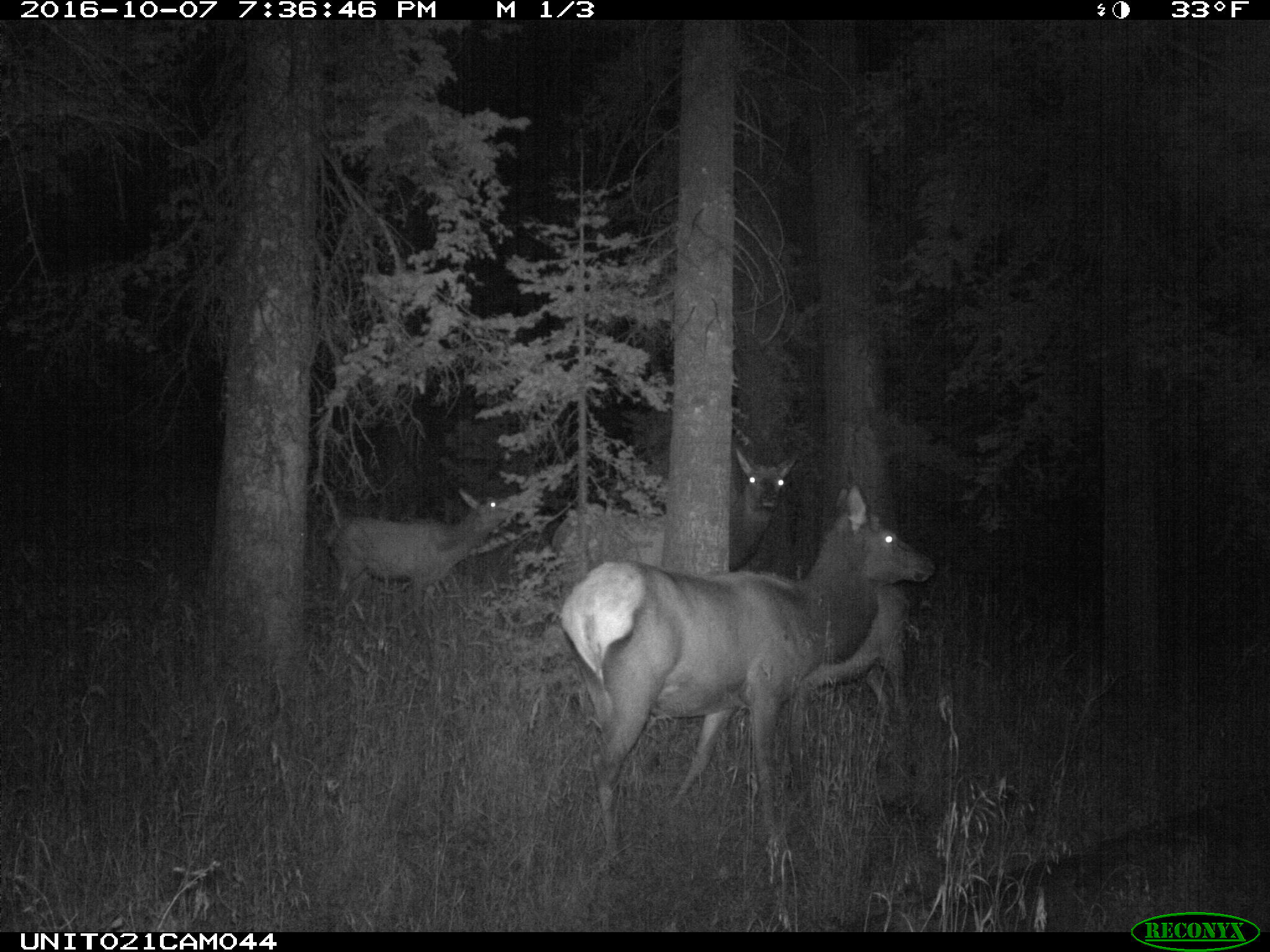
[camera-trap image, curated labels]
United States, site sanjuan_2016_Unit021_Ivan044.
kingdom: Animalia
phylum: Chordata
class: Mammalia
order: Artiodactyla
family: Cervidae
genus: Cervus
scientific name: Cervus elaphus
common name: red deer